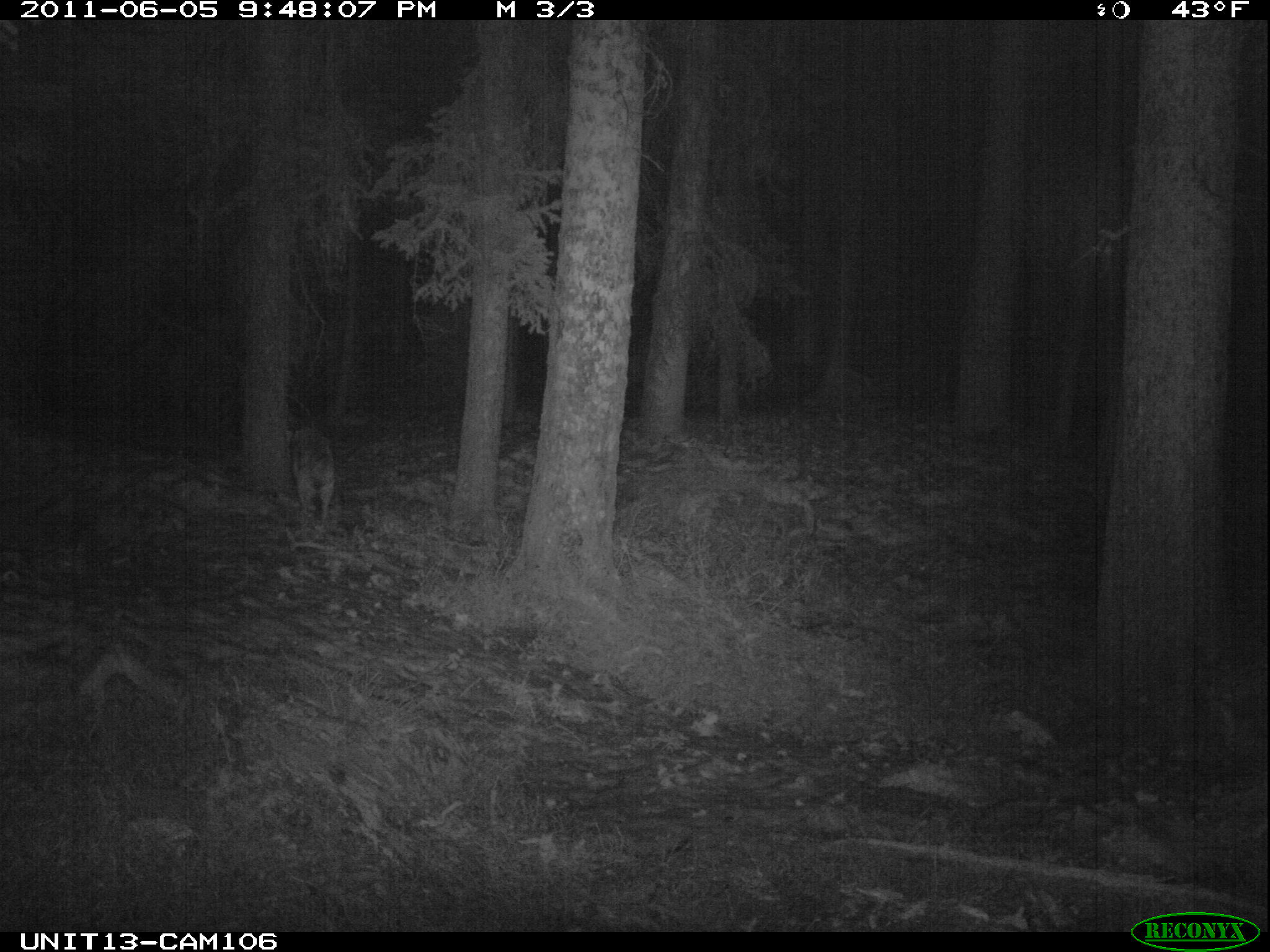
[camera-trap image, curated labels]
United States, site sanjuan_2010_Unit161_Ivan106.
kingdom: Animalia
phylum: Chordata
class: Mammalia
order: Carnivora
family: Canidae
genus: Canis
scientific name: Canis latrans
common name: coyote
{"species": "Canis latrans (coyote)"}